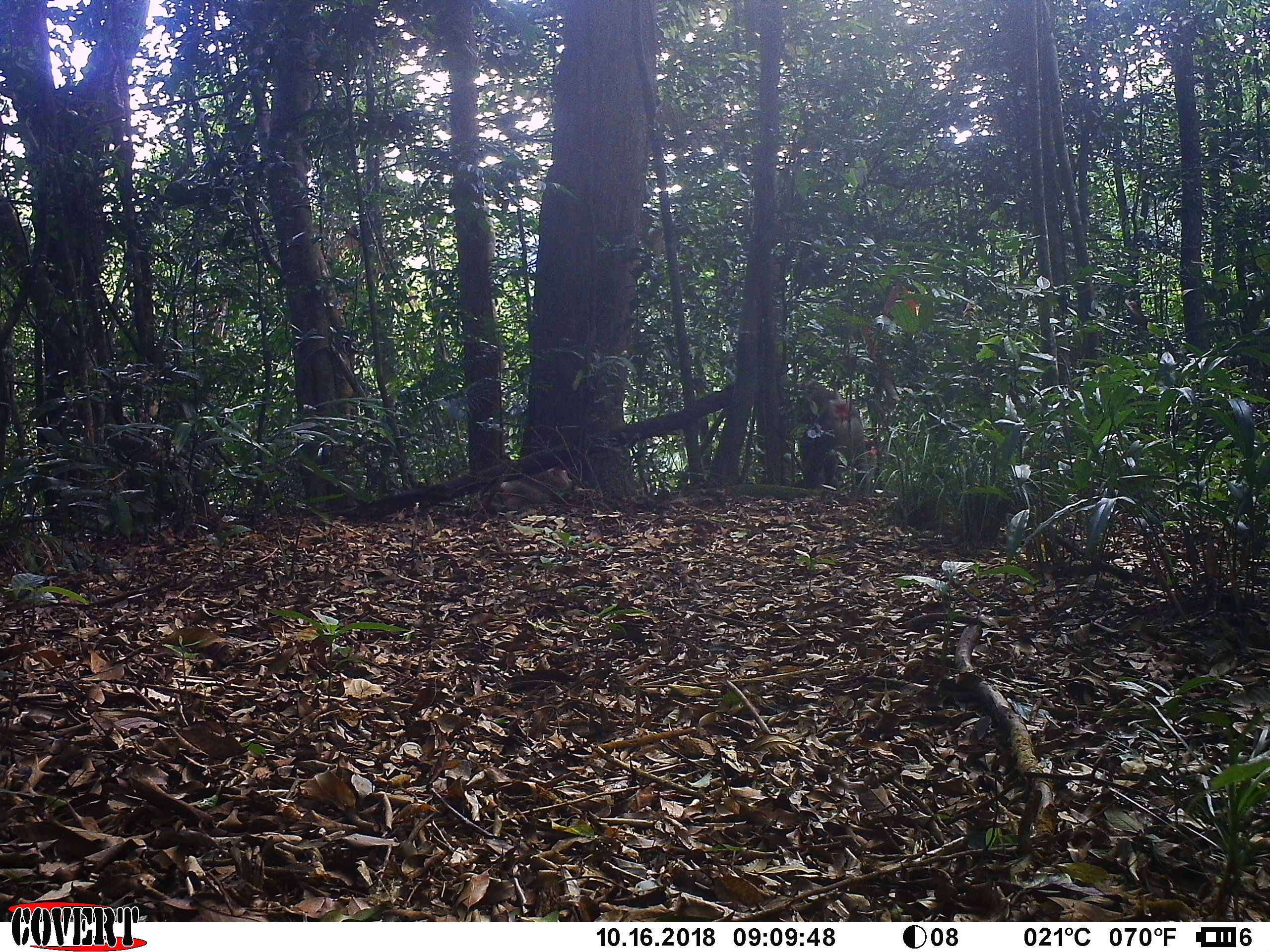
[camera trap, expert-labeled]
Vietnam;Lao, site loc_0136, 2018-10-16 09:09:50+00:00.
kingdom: Animalia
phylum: Chordata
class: Mammalia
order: Primates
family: Cercopithecidae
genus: Macaca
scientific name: Macaca nemestrina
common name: pig-tailed macaque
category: pig tailed macaque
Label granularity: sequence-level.